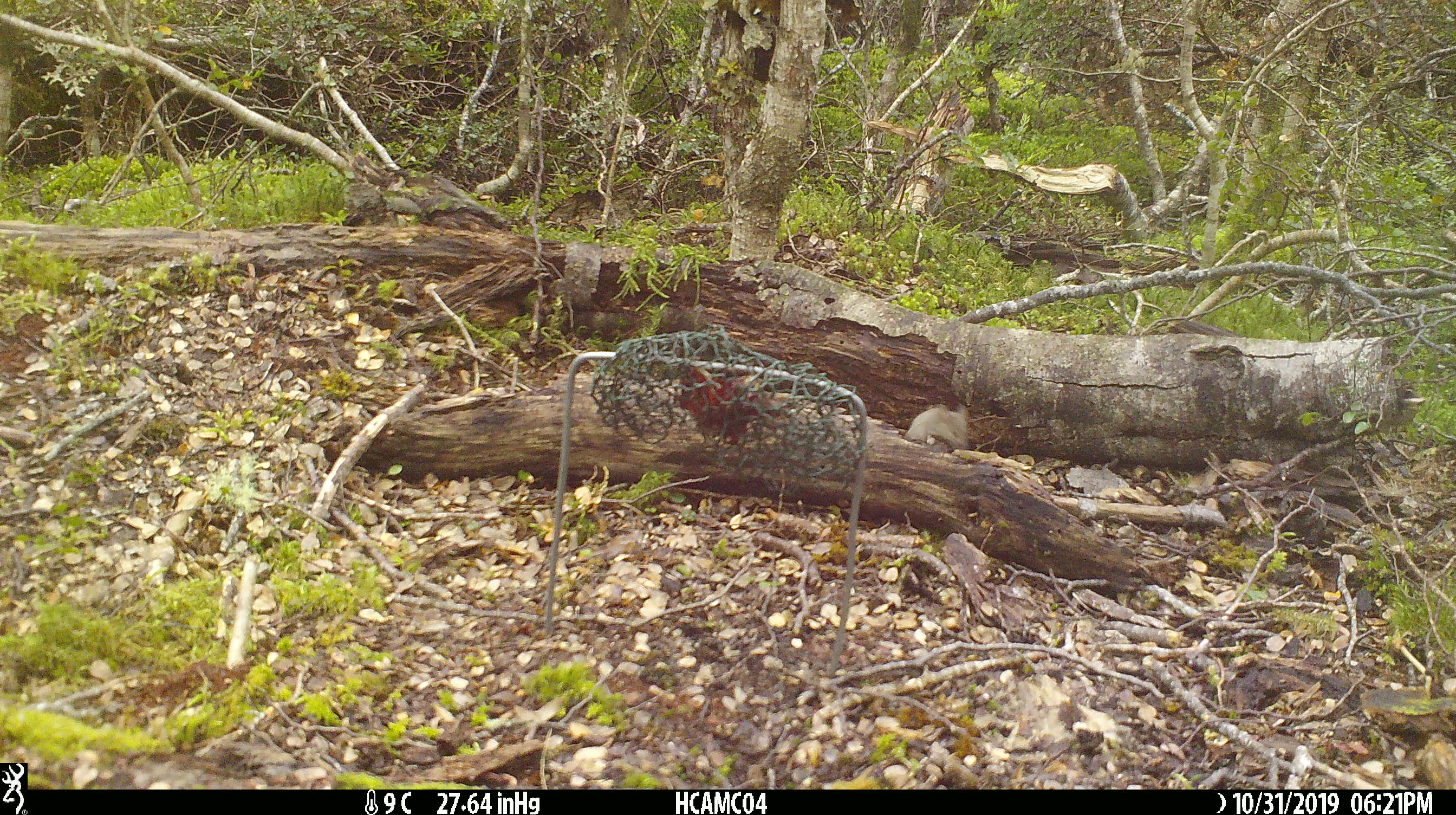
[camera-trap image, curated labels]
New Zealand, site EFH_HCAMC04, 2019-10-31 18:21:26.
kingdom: Animalia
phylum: Chordata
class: Mammalia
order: Rodentia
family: Muridae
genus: Mus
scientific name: Mus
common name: mouse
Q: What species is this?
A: Mouse (Mus).